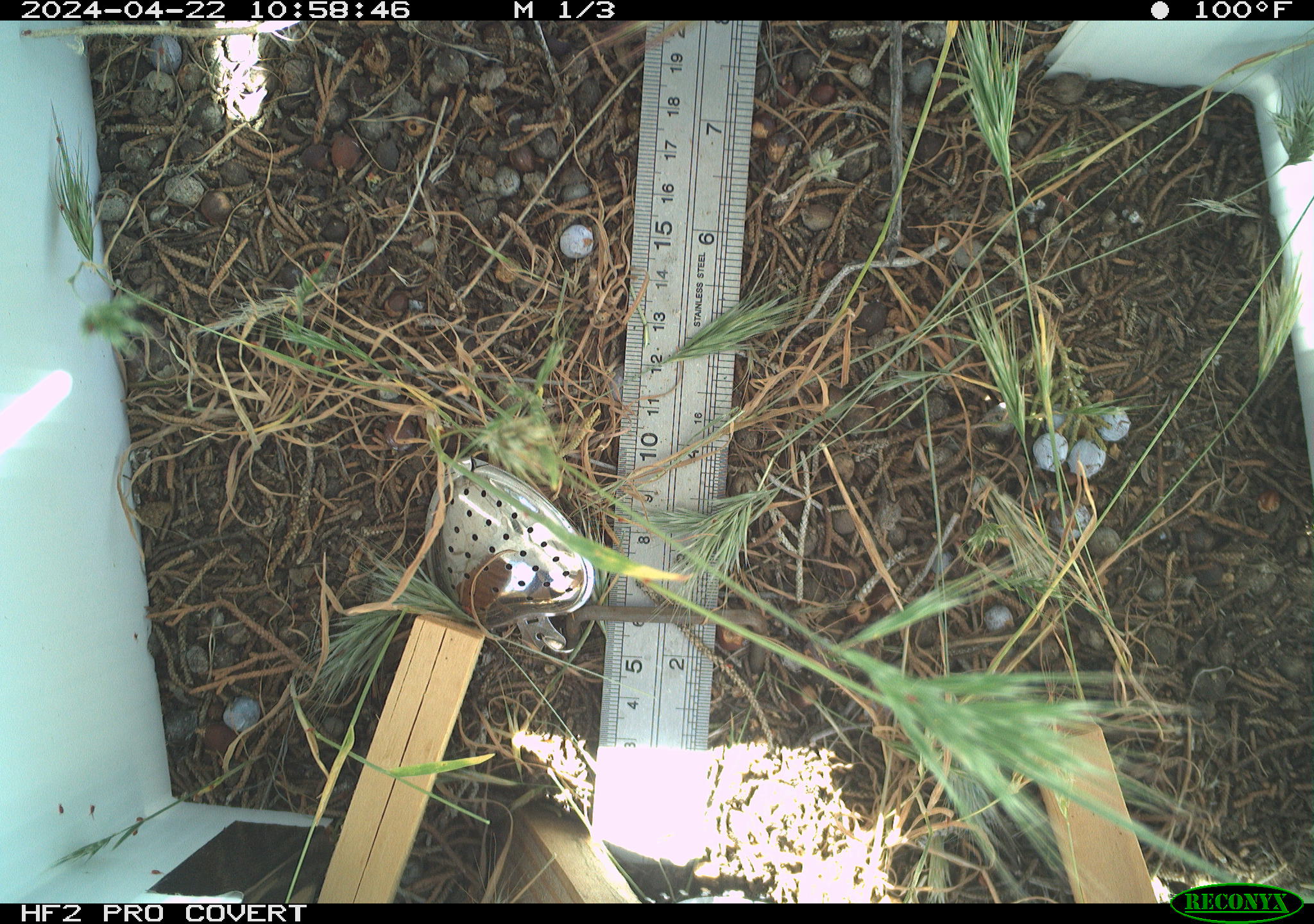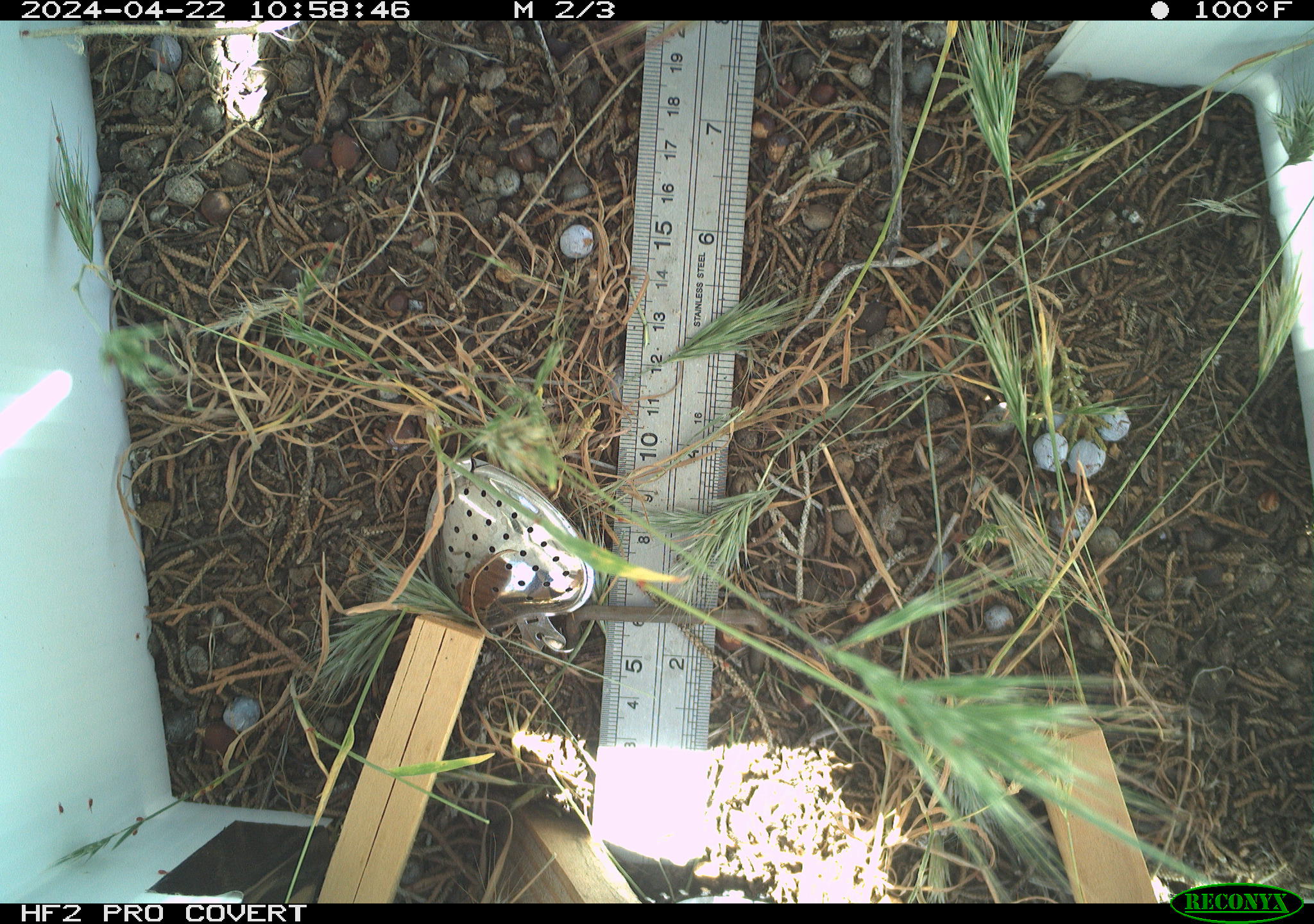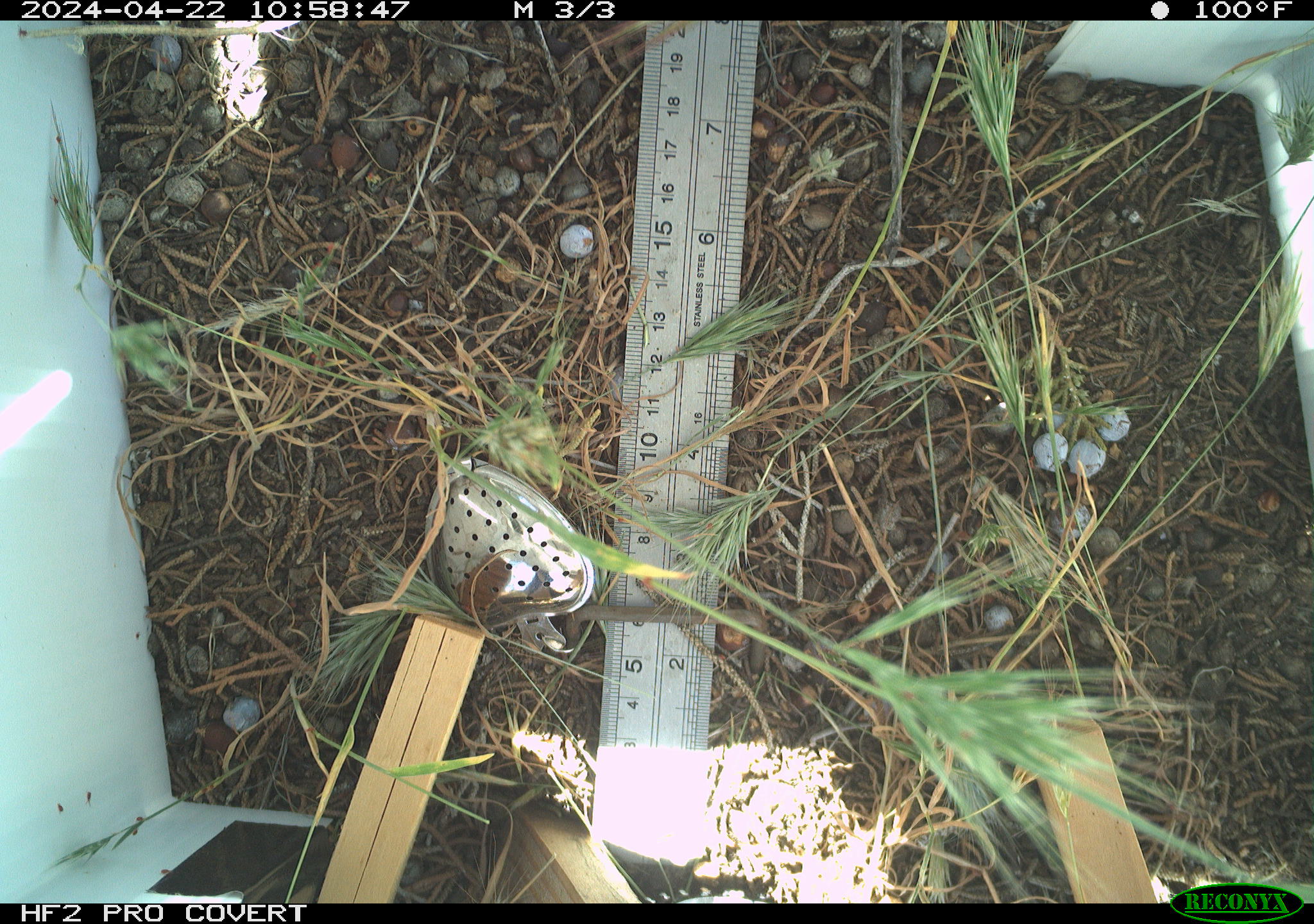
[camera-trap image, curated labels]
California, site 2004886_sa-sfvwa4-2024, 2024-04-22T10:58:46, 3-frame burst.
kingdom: Animalia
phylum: Arthropoda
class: Insecta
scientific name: Insecta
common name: insect